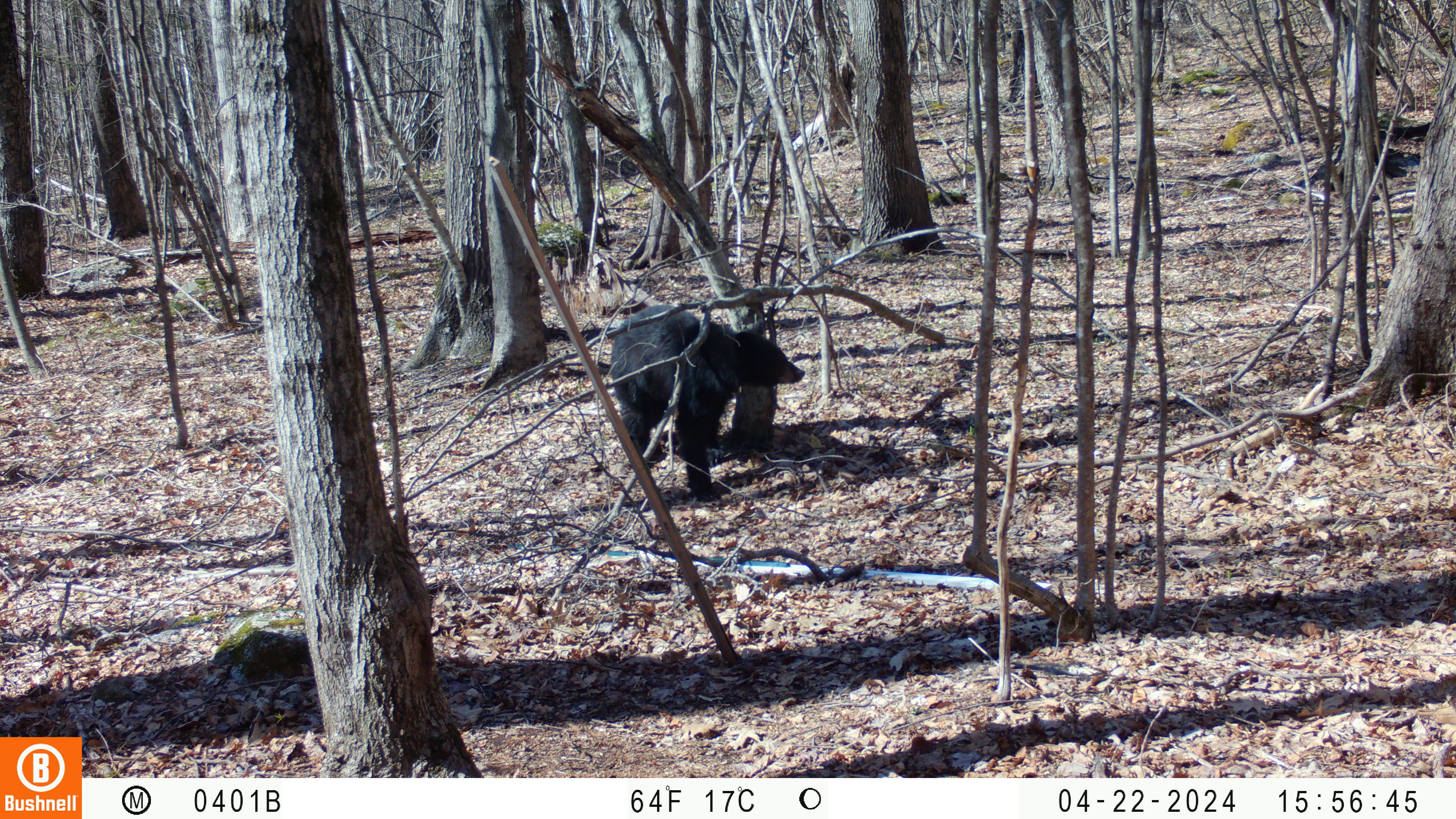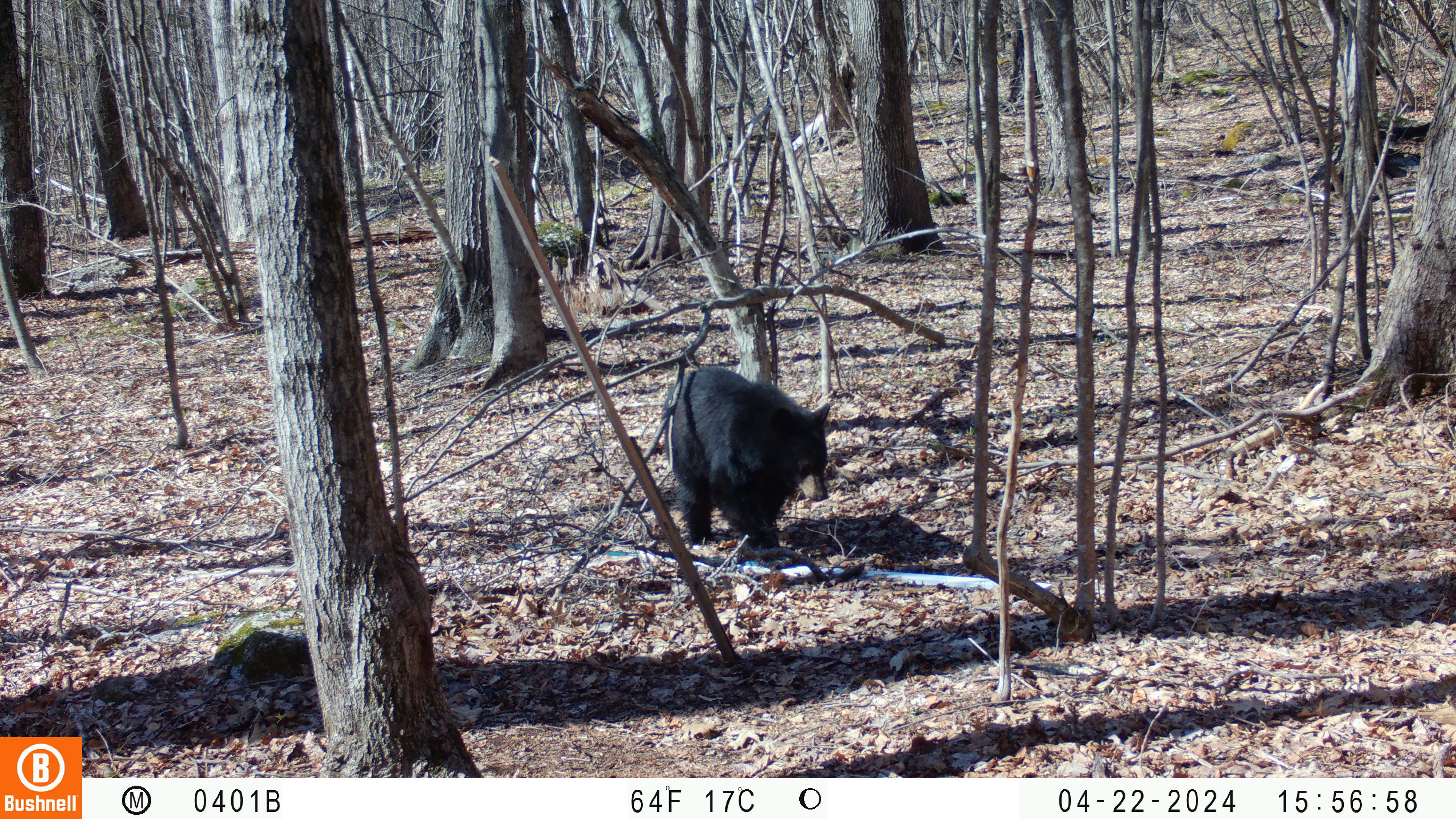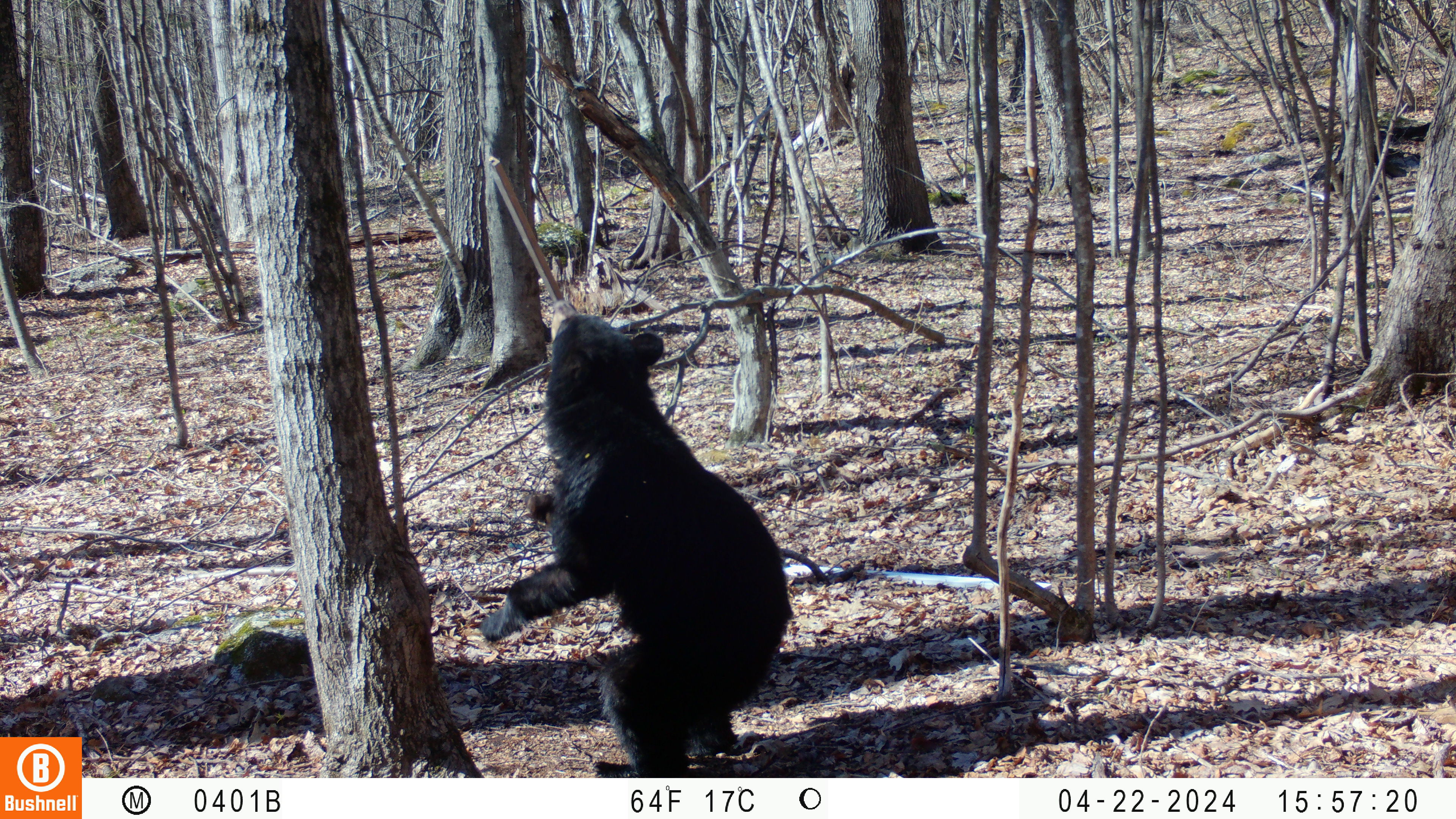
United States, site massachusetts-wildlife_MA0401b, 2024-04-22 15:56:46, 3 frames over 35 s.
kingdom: Animalia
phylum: Chordata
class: Mammalia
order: Carnivora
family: Ursidae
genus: Ursus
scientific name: Ursus americanus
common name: black bear